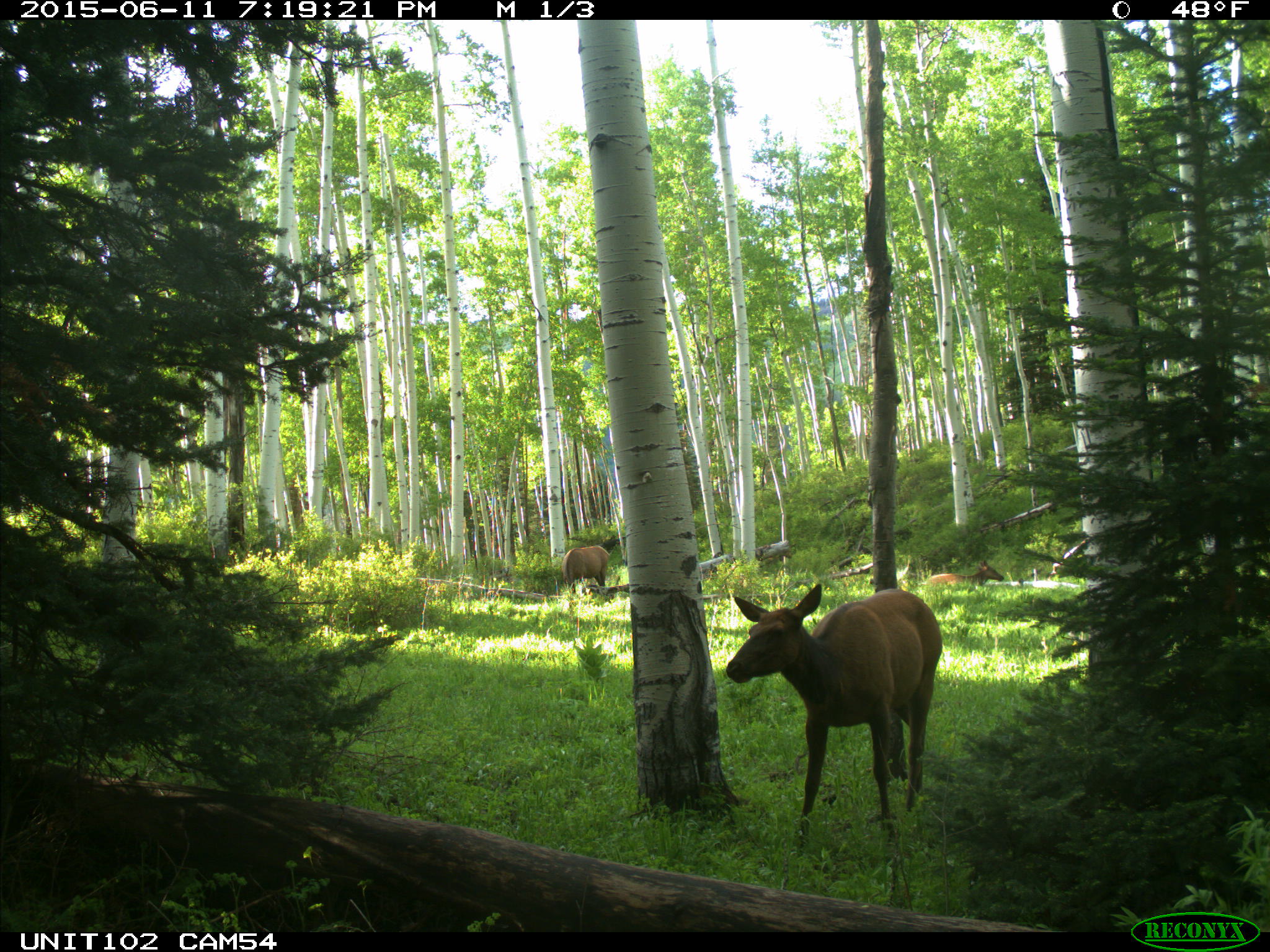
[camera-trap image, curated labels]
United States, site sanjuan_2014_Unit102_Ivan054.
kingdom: Animalia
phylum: Chordata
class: Mammalia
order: Artiodactyla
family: Cervidae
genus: Cervus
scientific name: Cervus elaphus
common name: red deer